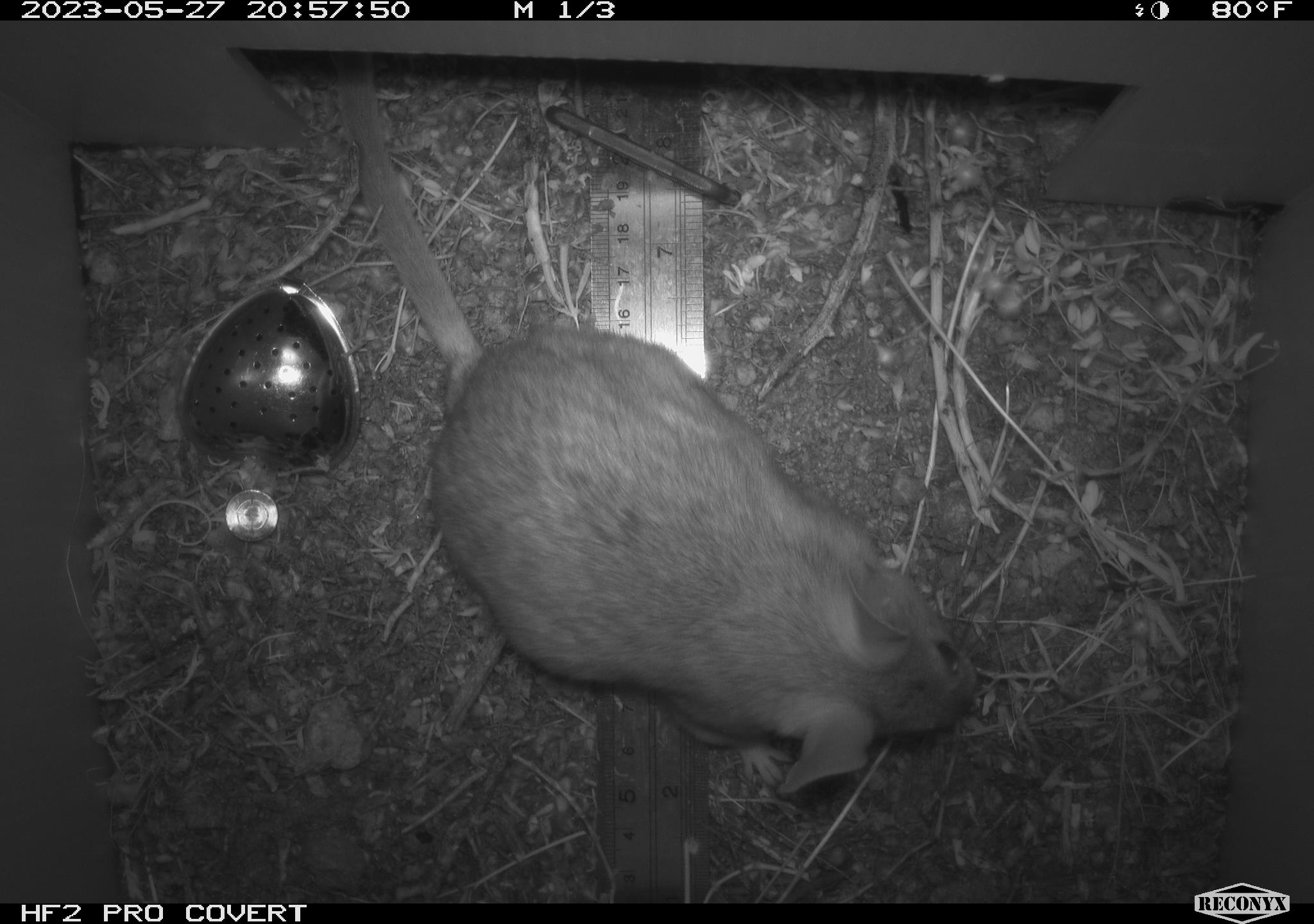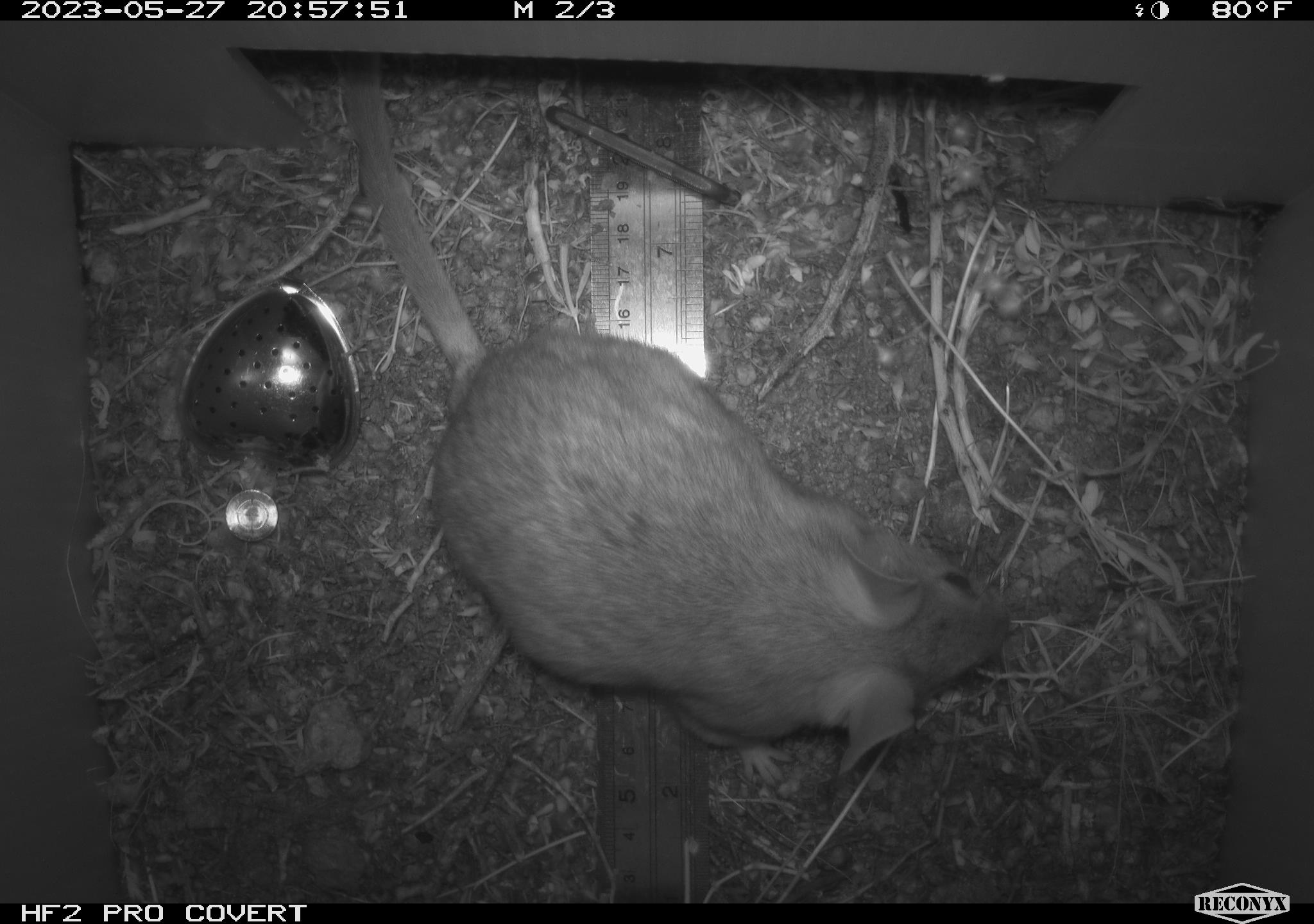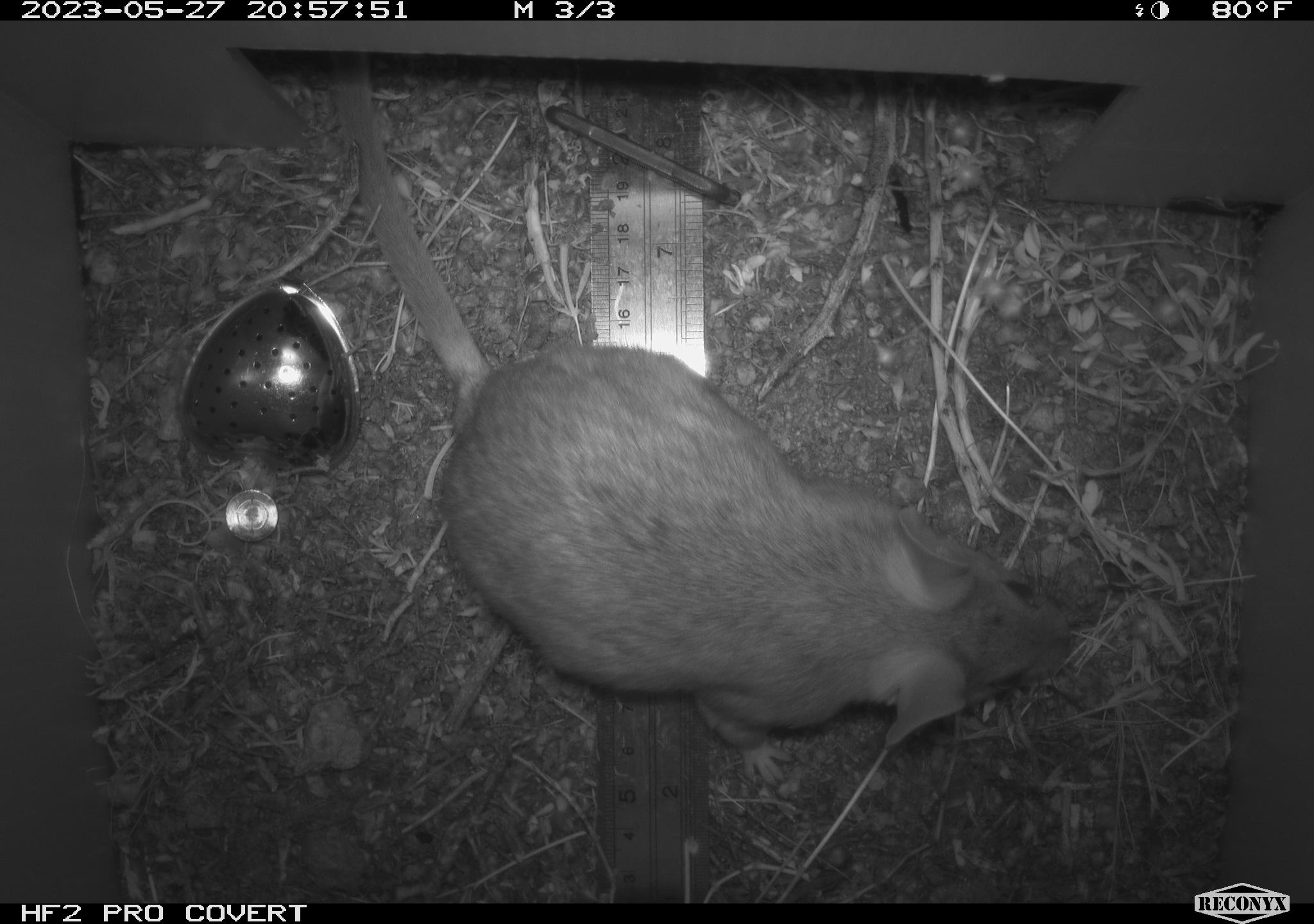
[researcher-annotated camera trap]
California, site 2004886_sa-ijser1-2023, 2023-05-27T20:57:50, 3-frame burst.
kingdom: Animalia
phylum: Chordata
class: Mammalia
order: Rodentia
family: Cricetidae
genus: Neotoma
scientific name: Neotoma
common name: pack rat or woodrat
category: neotoma species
Neotoma species (pack rat or woodrat) (Neotoma).